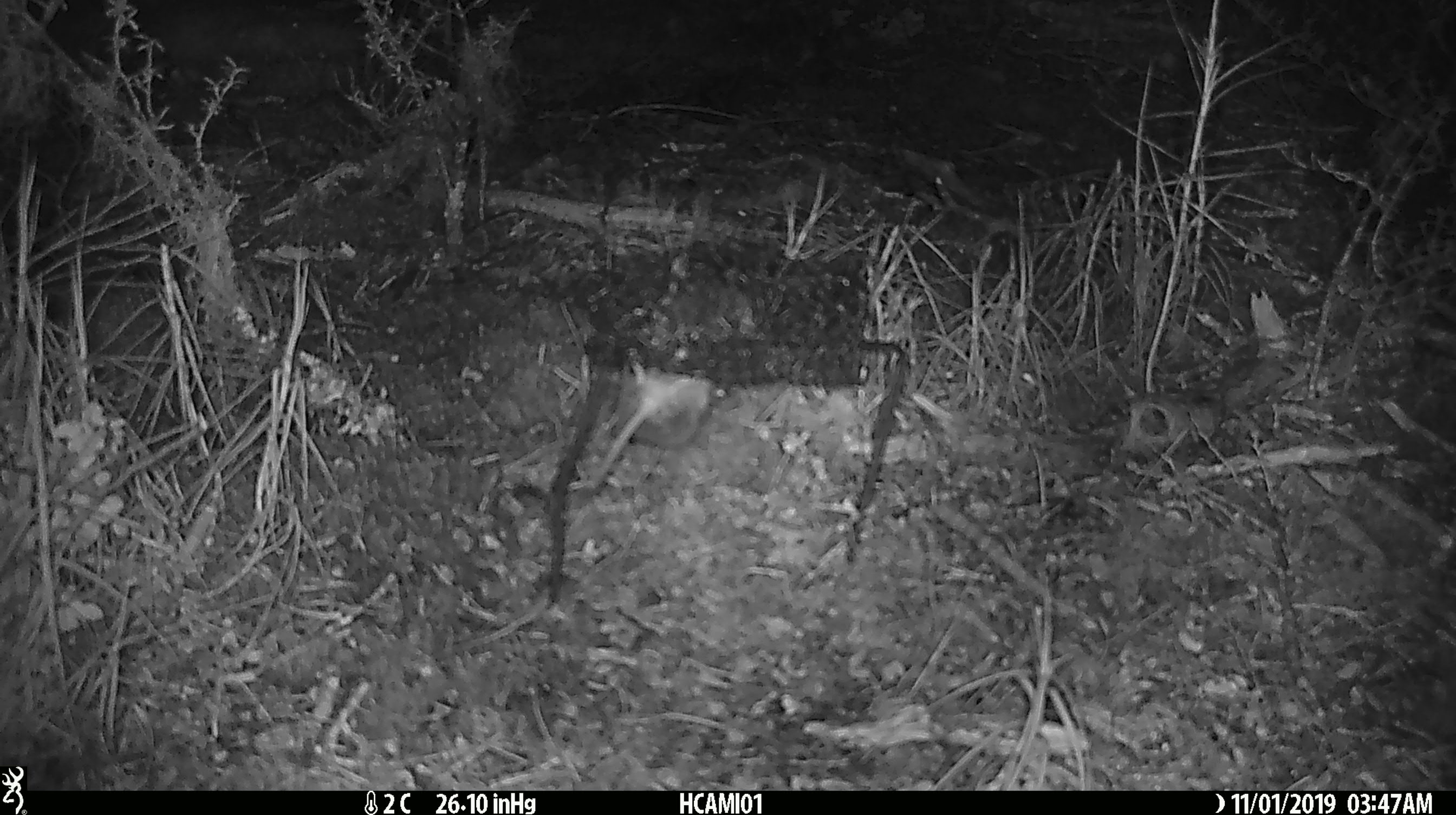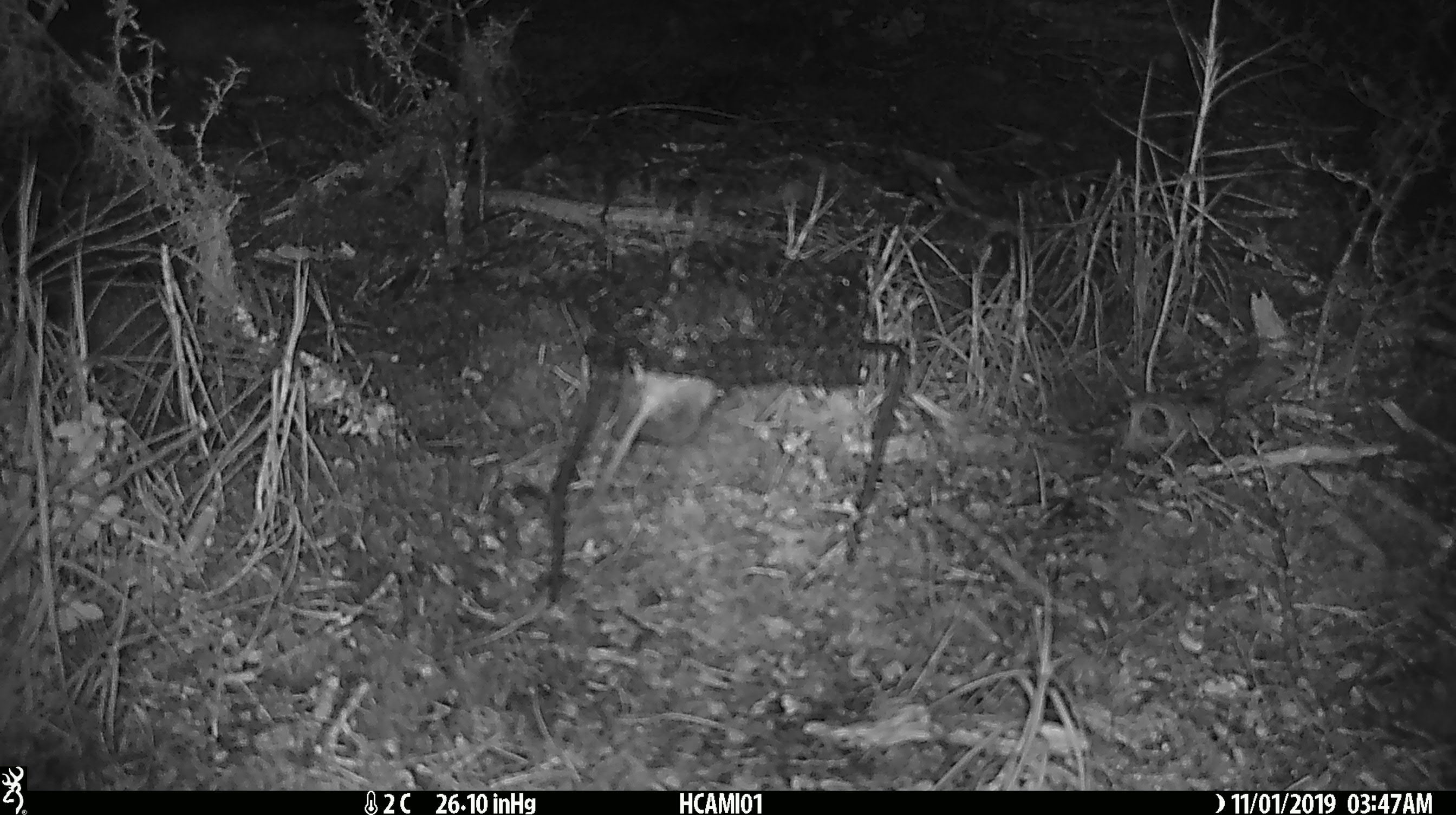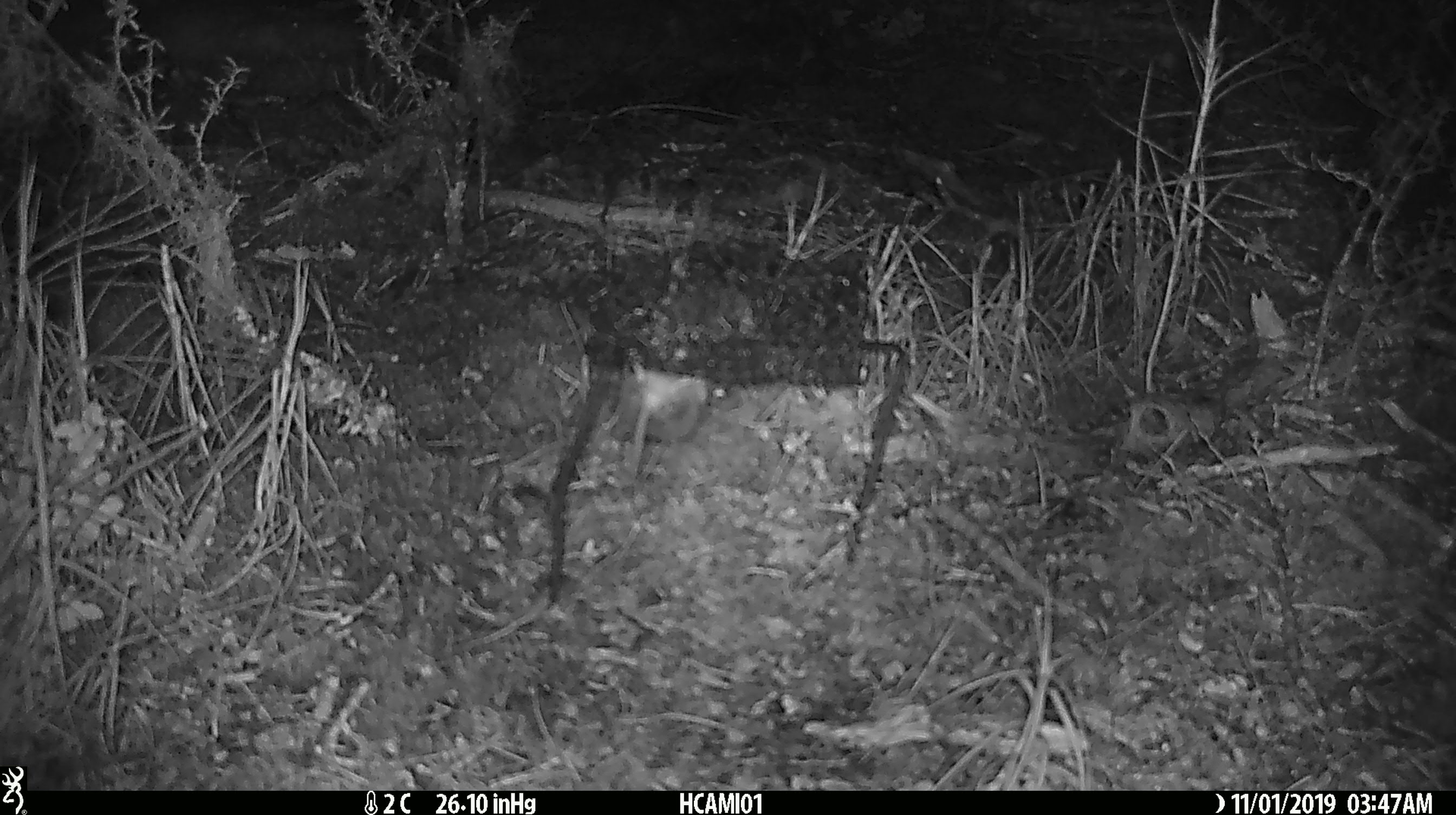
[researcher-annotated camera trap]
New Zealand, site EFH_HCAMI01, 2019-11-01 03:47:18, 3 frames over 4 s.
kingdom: Animalia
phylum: Chordata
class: Mammalia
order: Rodentia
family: Muridae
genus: Mus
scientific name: Mus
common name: mouse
Mouse (Mus).